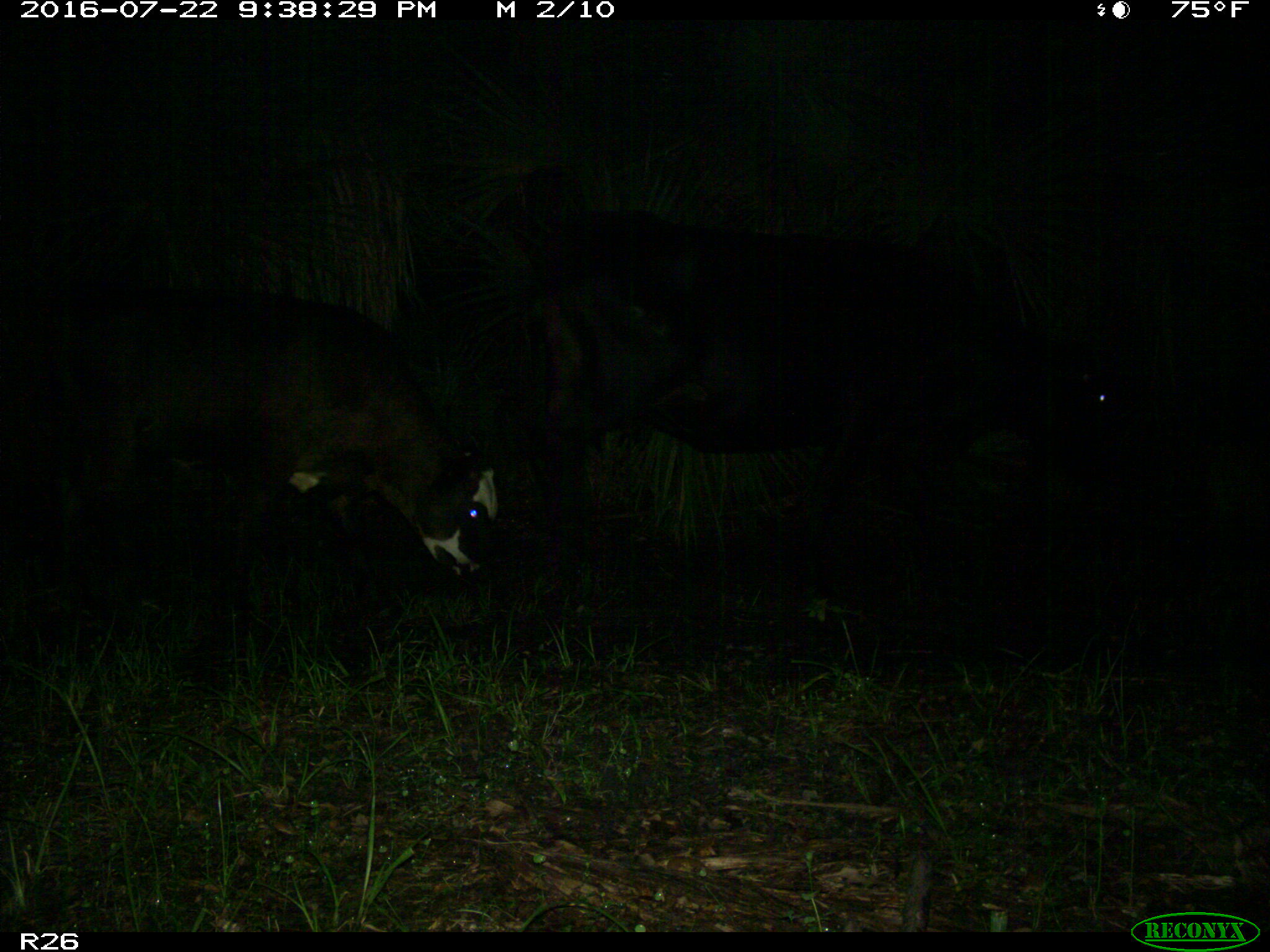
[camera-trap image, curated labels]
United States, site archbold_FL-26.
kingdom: Animalia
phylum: Chordata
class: Mammalia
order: Artiodactyla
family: Bovidae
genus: Bos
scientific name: Bos taurus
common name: domestic cow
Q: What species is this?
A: Bos taurus (domestic cow).